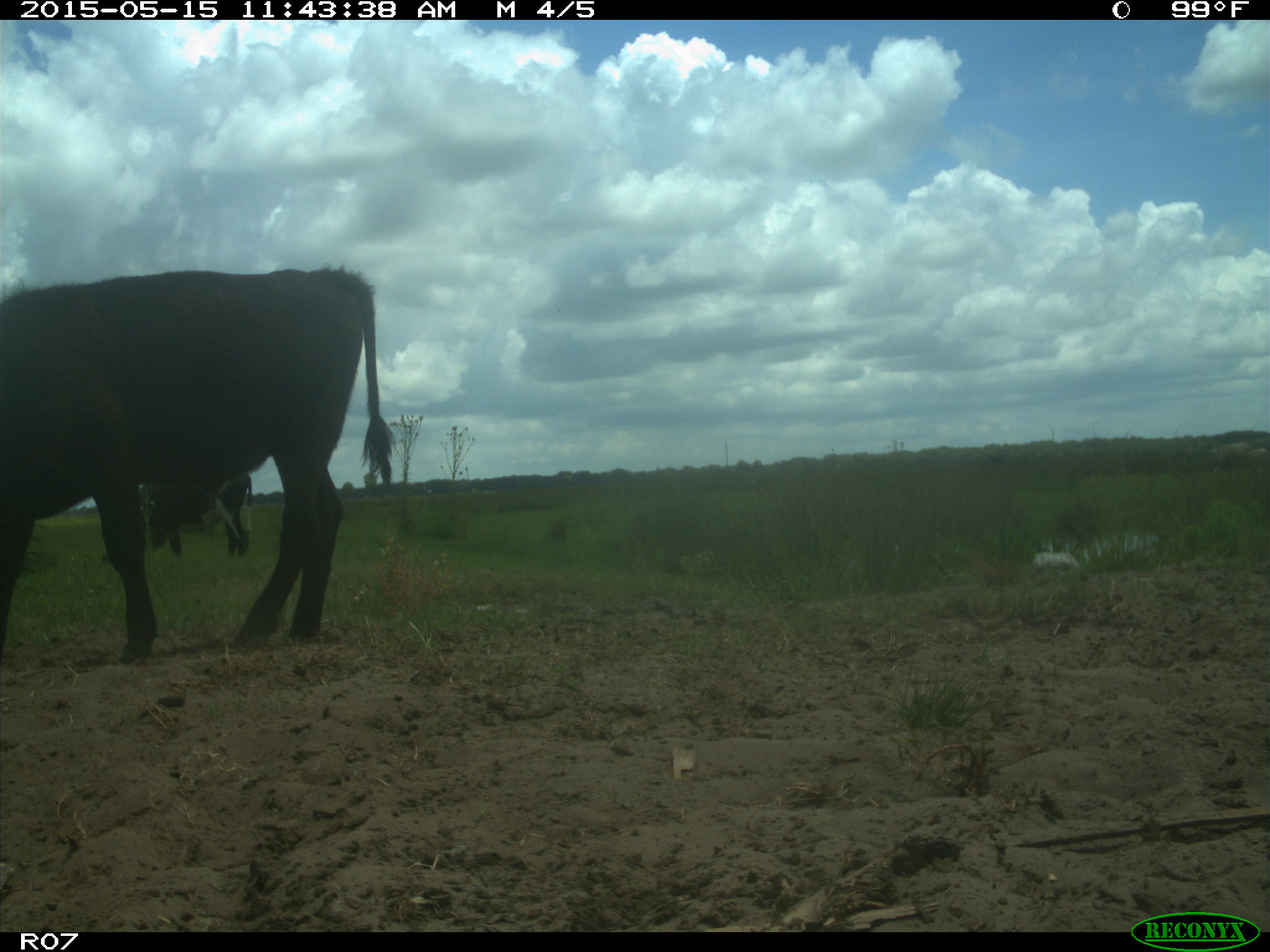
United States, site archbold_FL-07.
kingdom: Animalia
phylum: Chordata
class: Mammalia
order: Artiodactyla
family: Bovidae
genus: Bos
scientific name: Bos taurus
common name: domestic cow